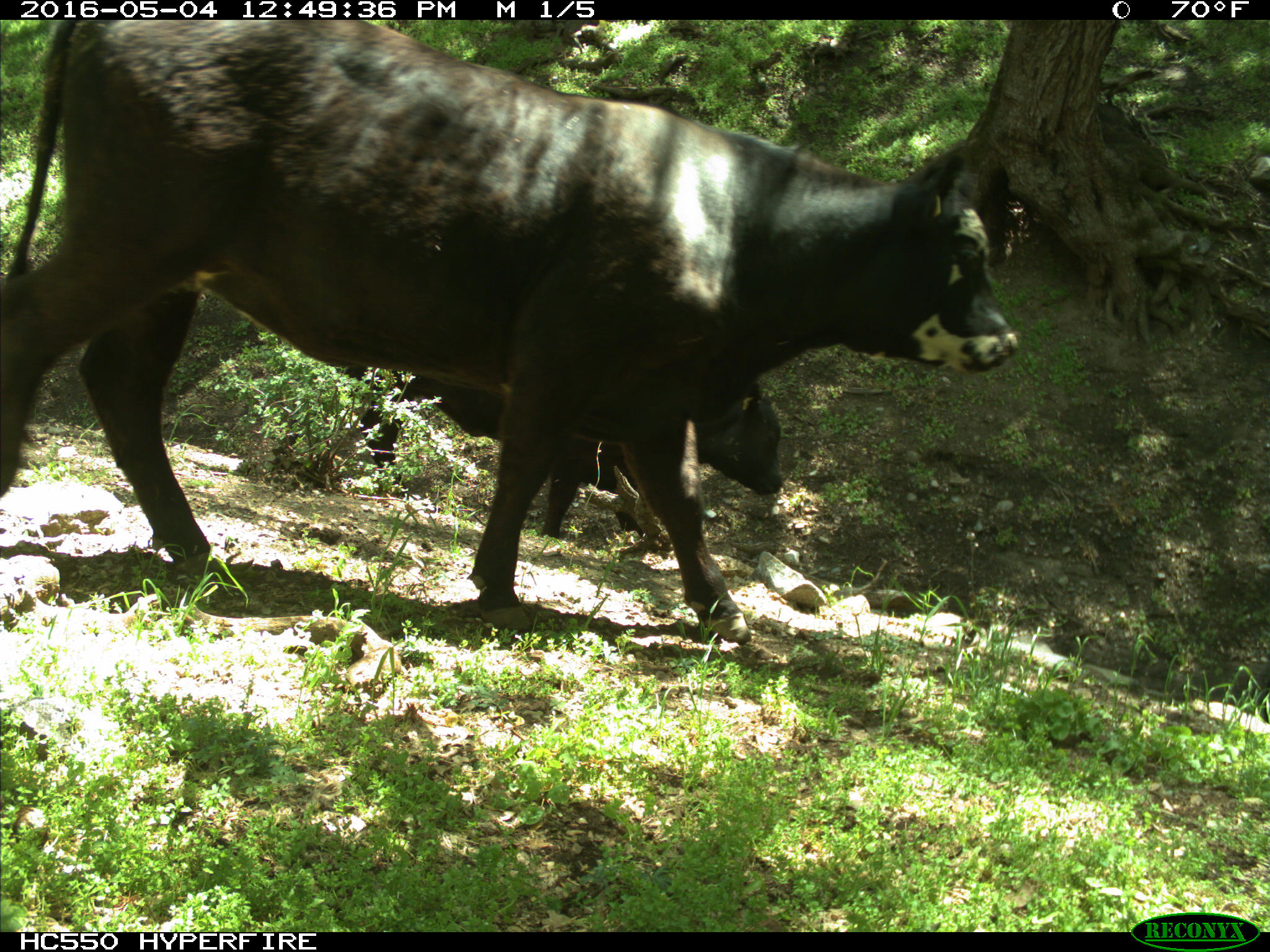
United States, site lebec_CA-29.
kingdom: Animalia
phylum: Chordata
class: Mammalia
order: Artiodactyla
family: Bovidae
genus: Bos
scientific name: Bos taurus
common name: domestic cow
Bos taurus (domestic cow).